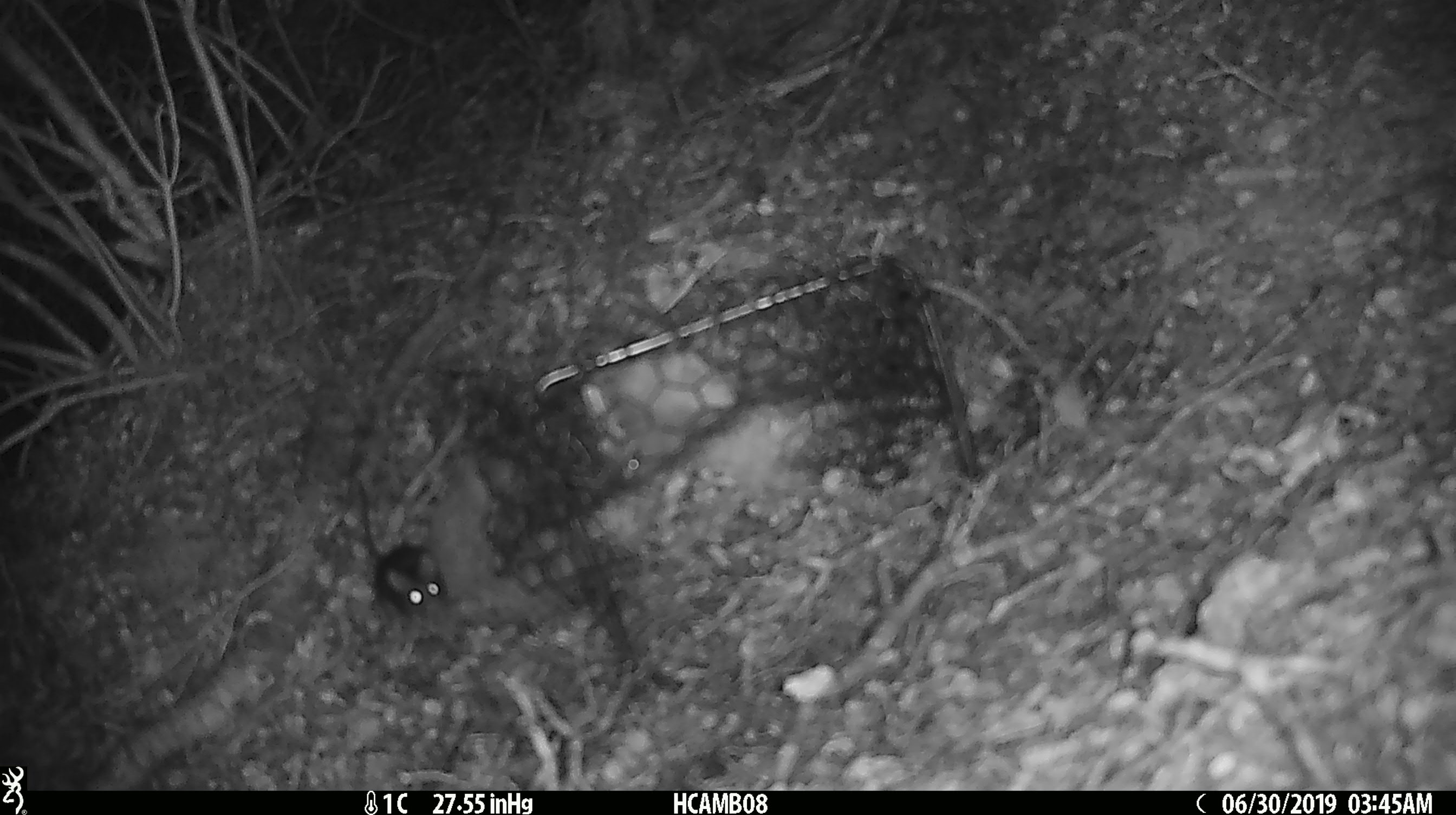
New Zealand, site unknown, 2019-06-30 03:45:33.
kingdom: Animalia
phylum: Chordata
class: Mammalia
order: Rodentia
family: Muridae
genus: Mus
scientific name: Mus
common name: mouse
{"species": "mouse (Mus)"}